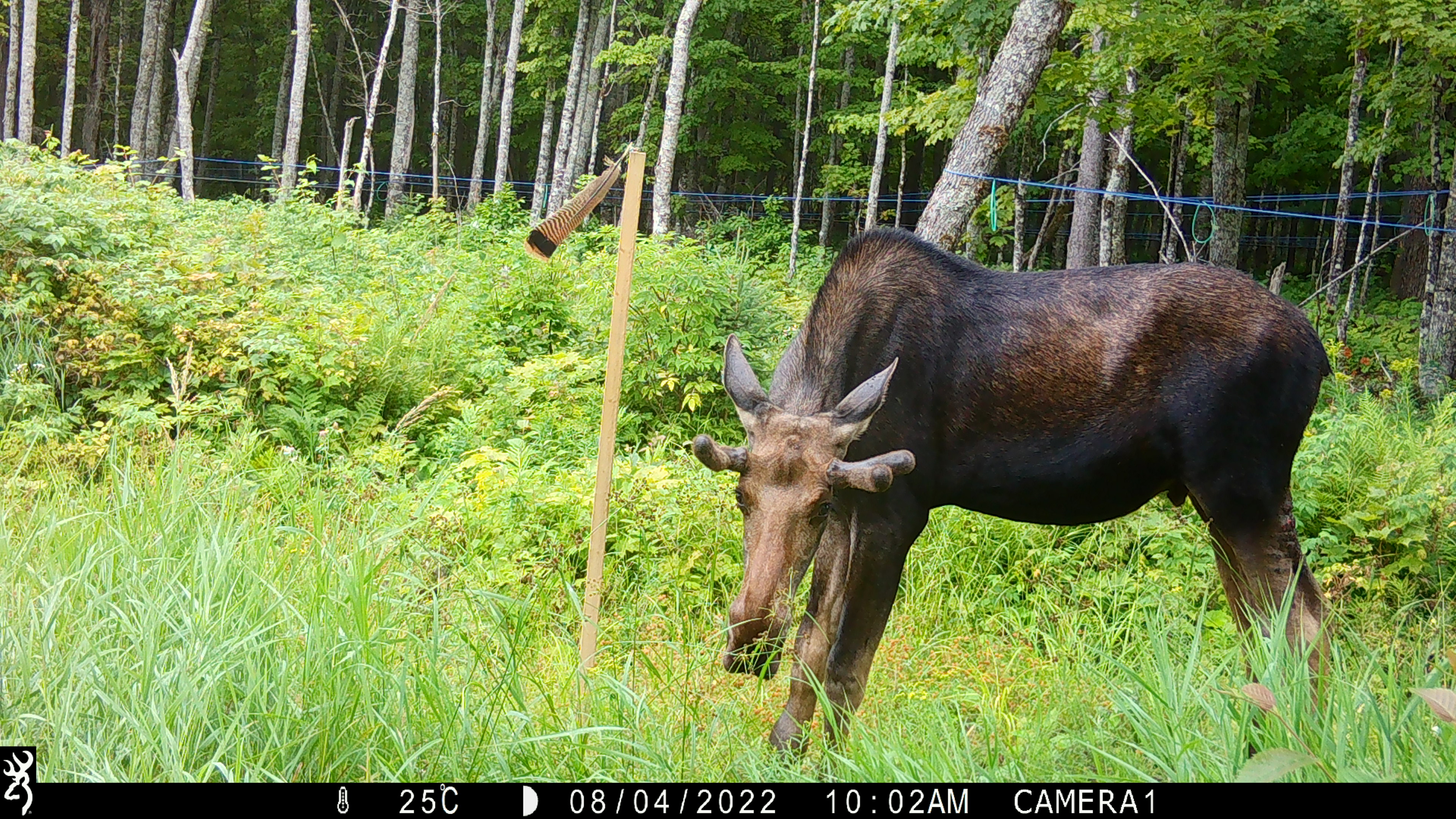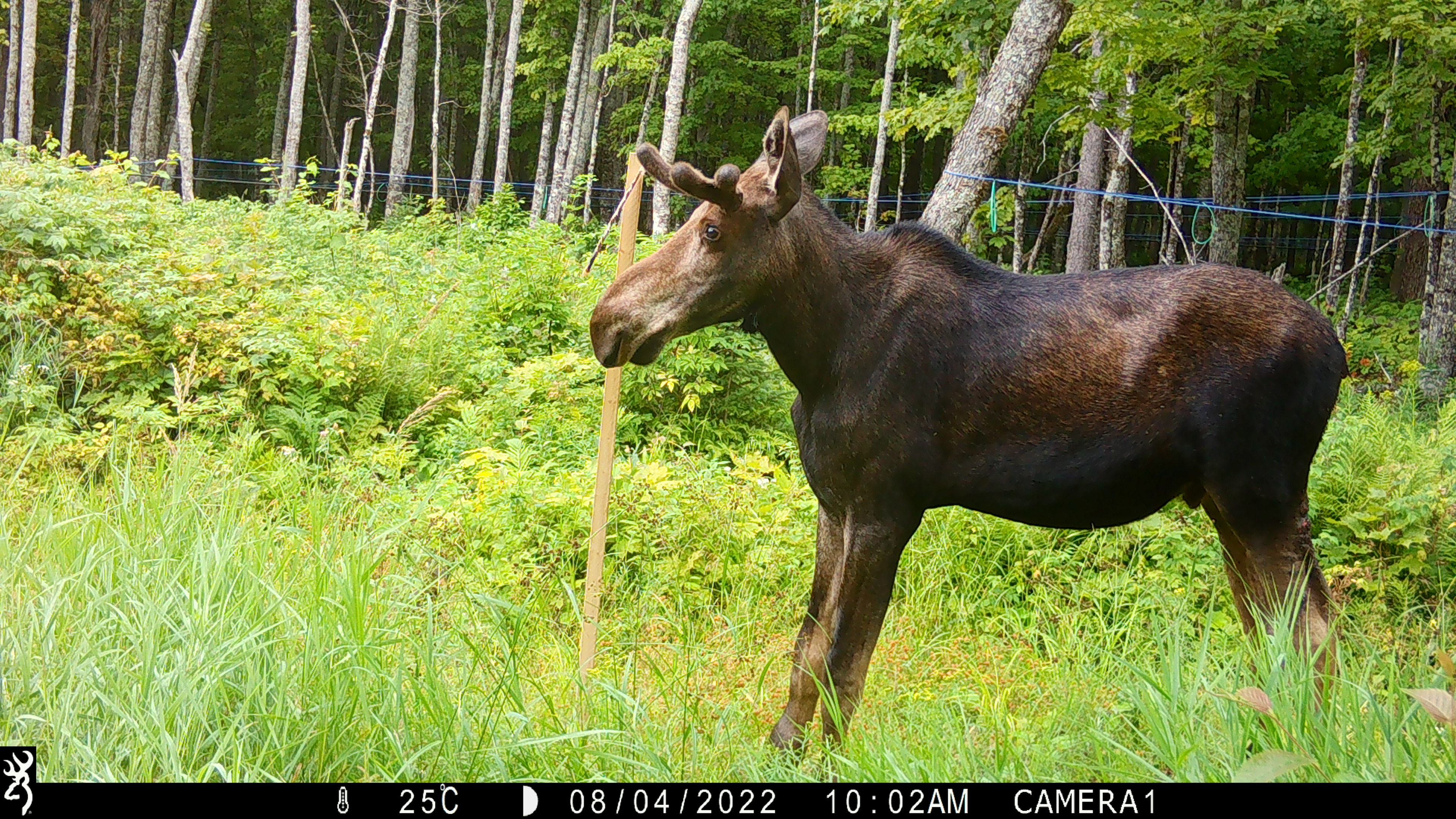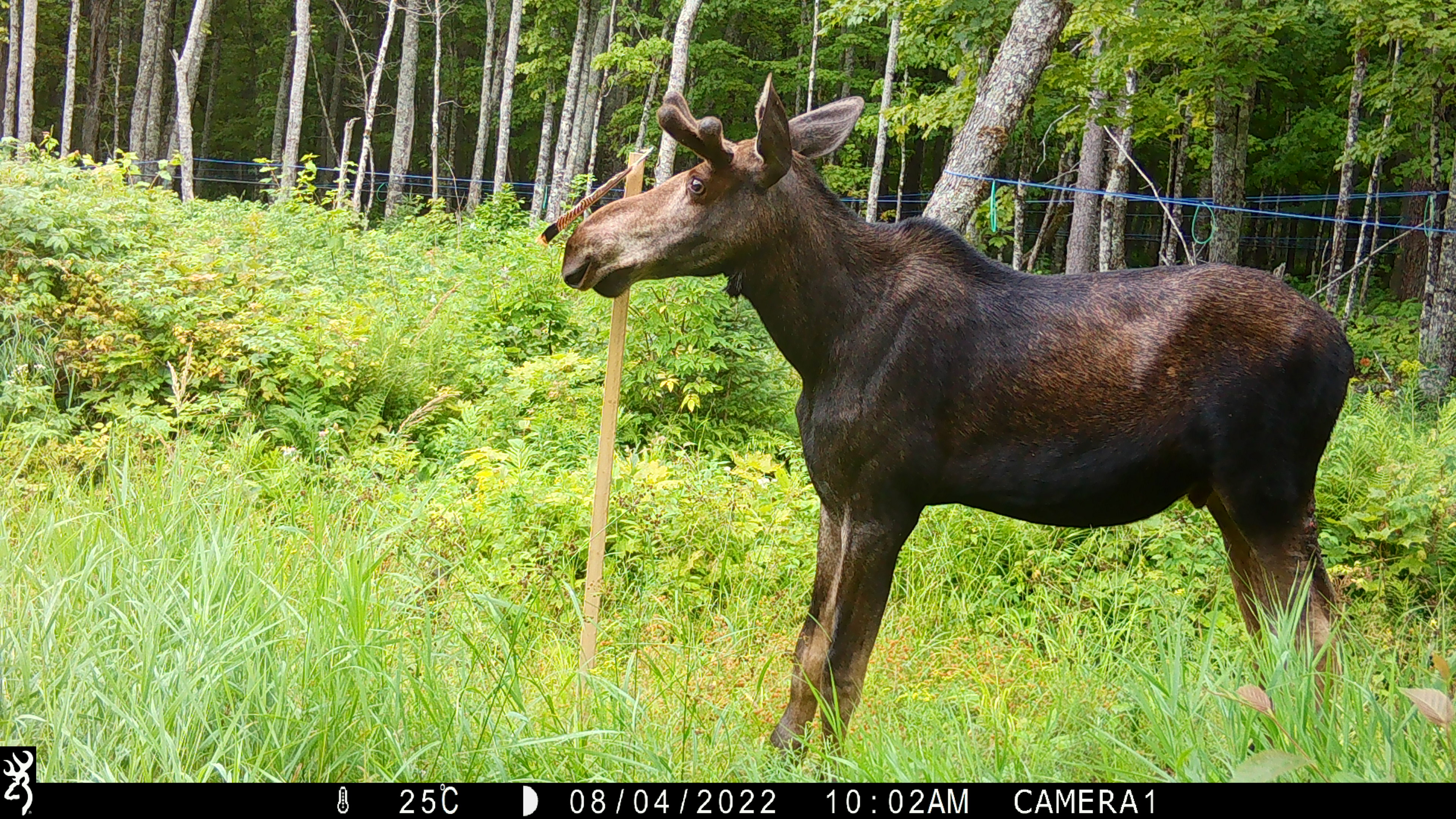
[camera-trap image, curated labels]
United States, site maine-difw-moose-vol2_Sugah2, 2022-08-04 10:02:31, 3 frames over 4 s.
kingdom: Animalia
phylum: Chordata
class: Mammalia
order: Artiodactyla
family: Cervidae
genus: Alces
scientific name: Alces alces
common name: moose